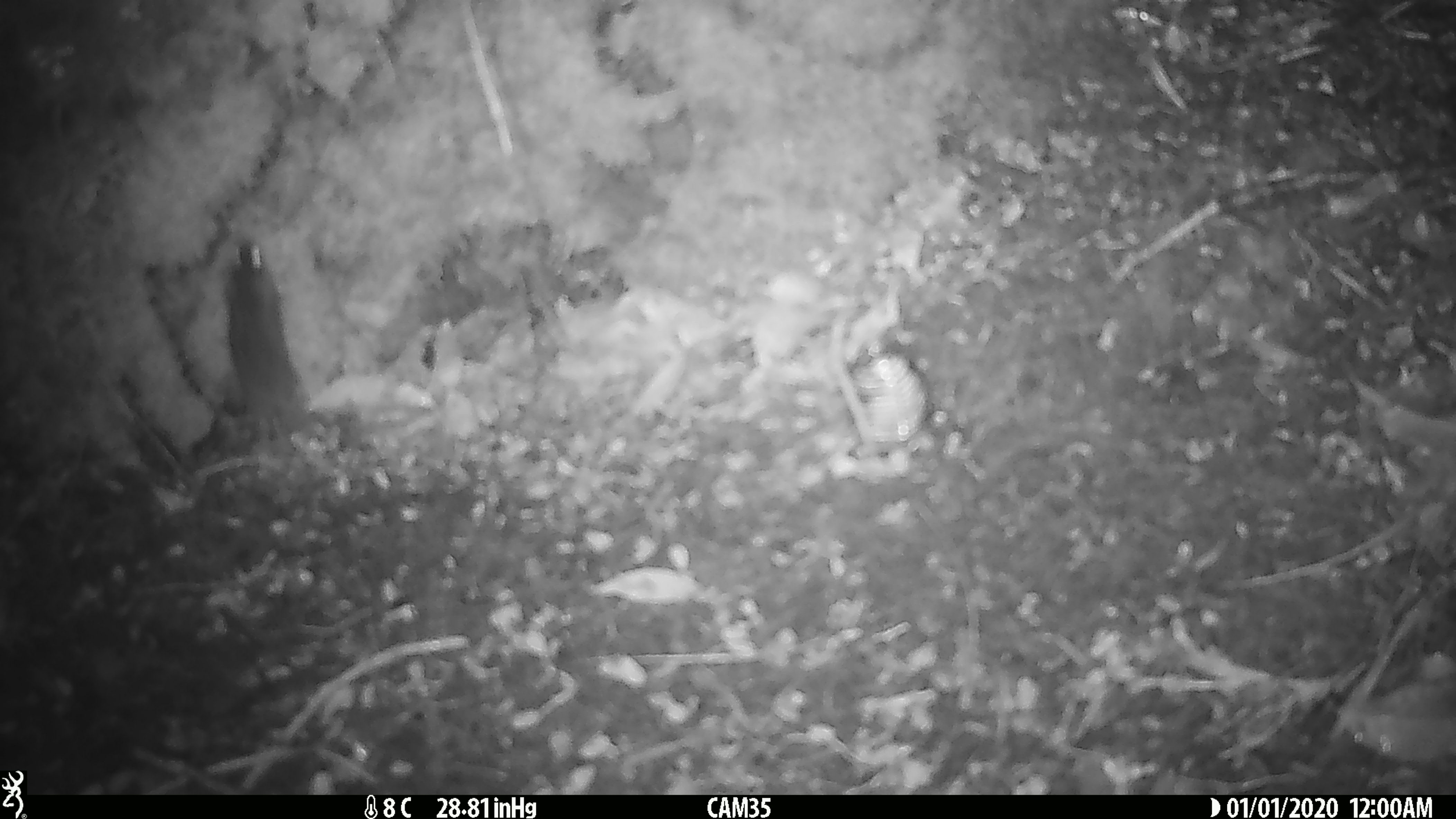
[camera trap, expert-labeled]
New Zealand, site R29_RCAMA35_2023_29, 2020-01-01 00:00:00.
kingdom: Animalia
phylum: Chordata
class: Mammalia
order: Rodentia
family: Muridae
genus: Mus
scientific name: Mus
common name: mouse